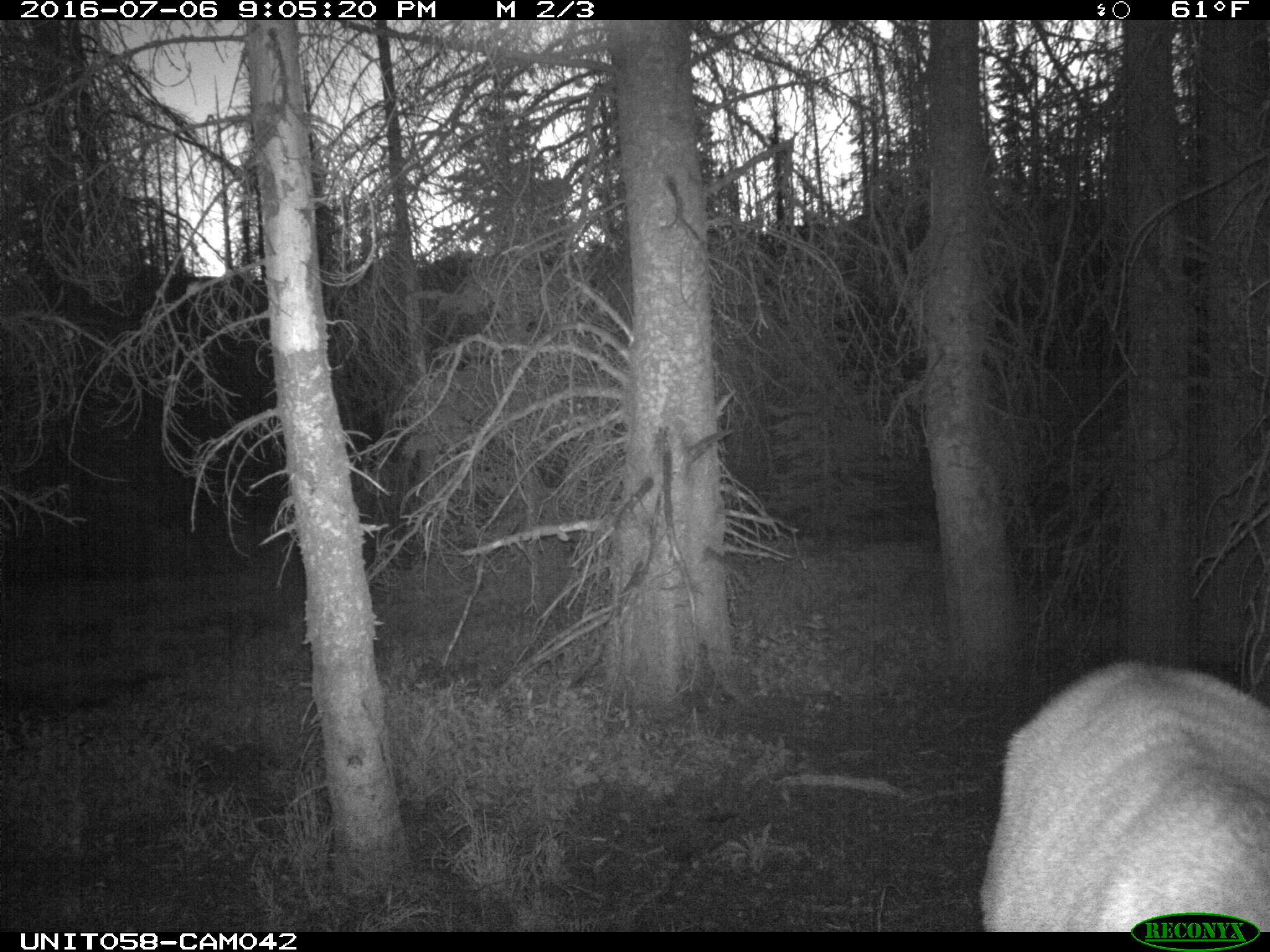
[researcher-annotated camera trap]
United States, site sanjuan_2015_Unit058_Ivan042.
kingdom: Animalia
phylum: Chordata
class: Mammalia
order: Artiodactyla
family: Cervidae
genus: Cervus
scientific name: Cervus elaphus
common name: red deer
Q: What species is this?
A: Cervus elaphus (red deer).